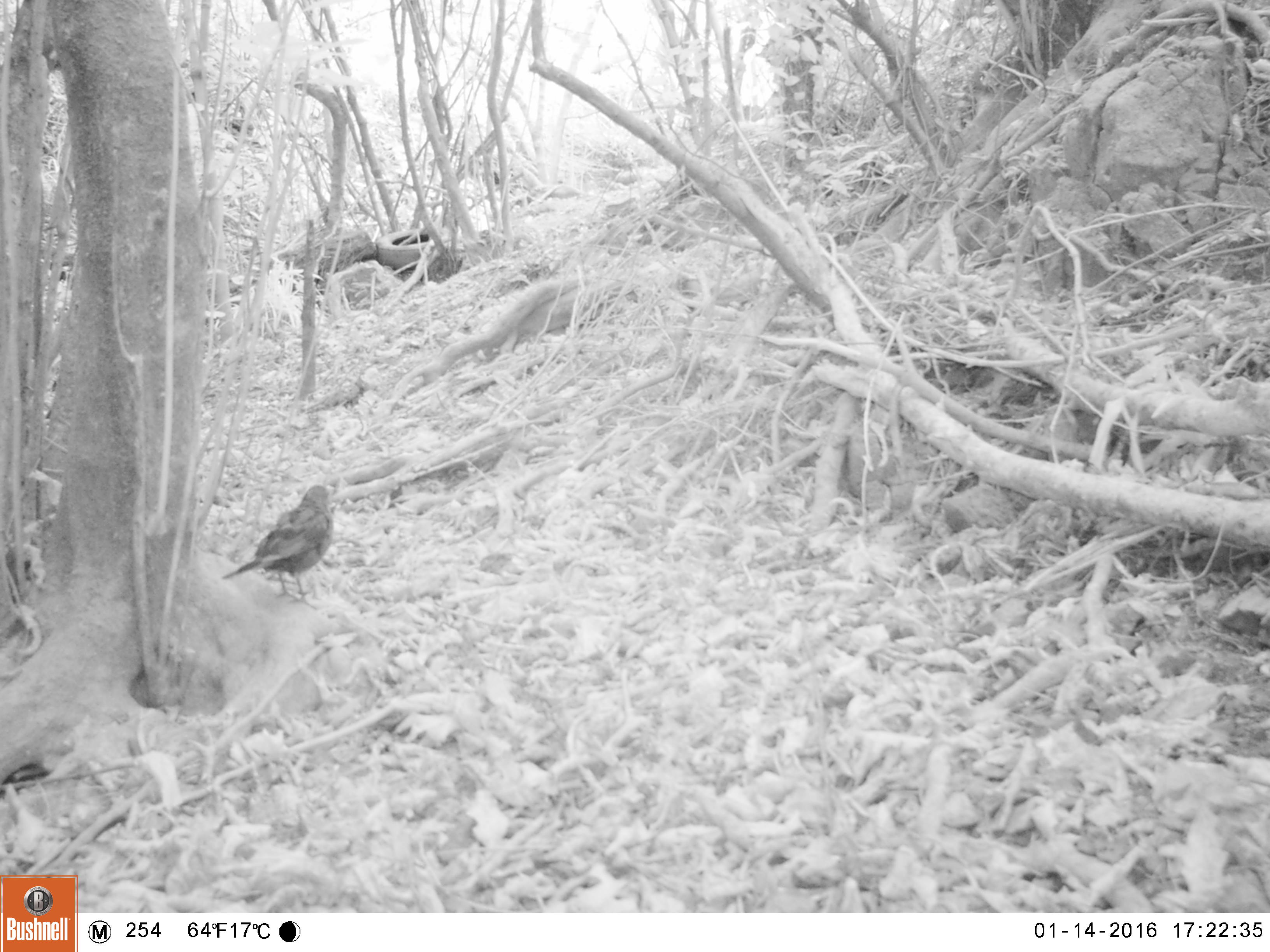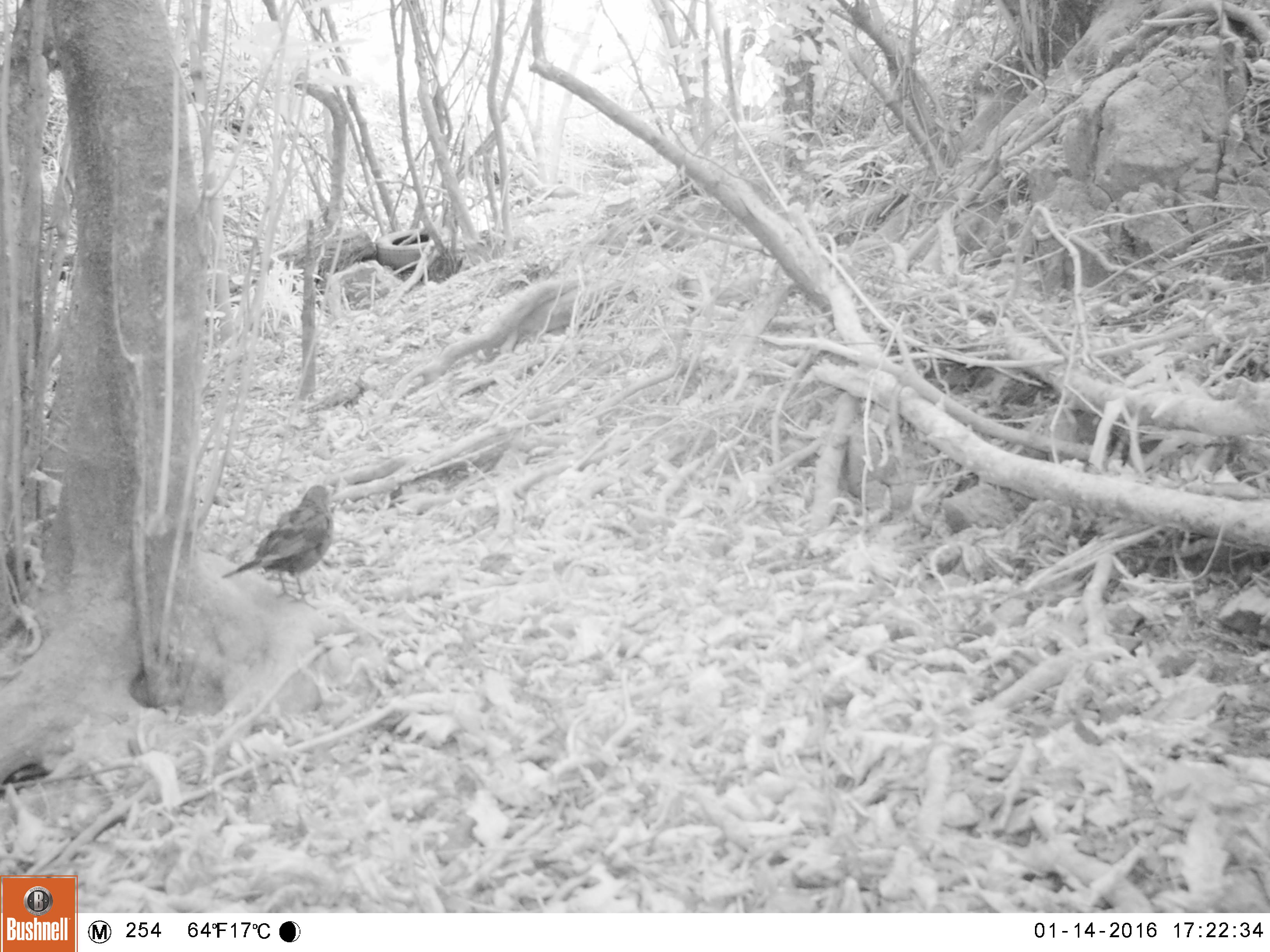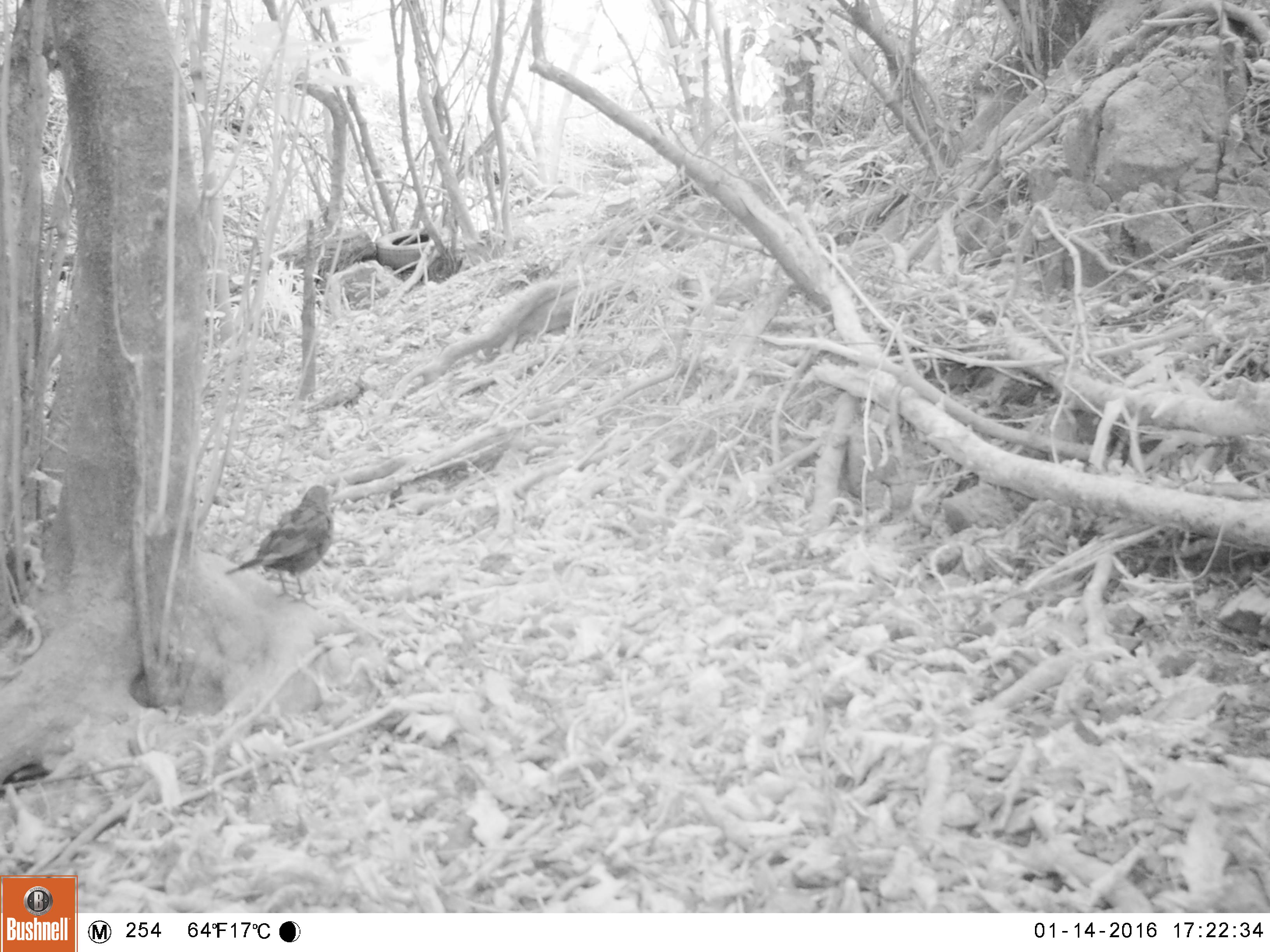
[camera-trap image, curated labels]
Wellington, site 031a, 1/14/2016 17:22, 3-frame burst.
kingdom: Animalia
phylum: Chordata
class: Aves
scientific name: Aves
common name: bird